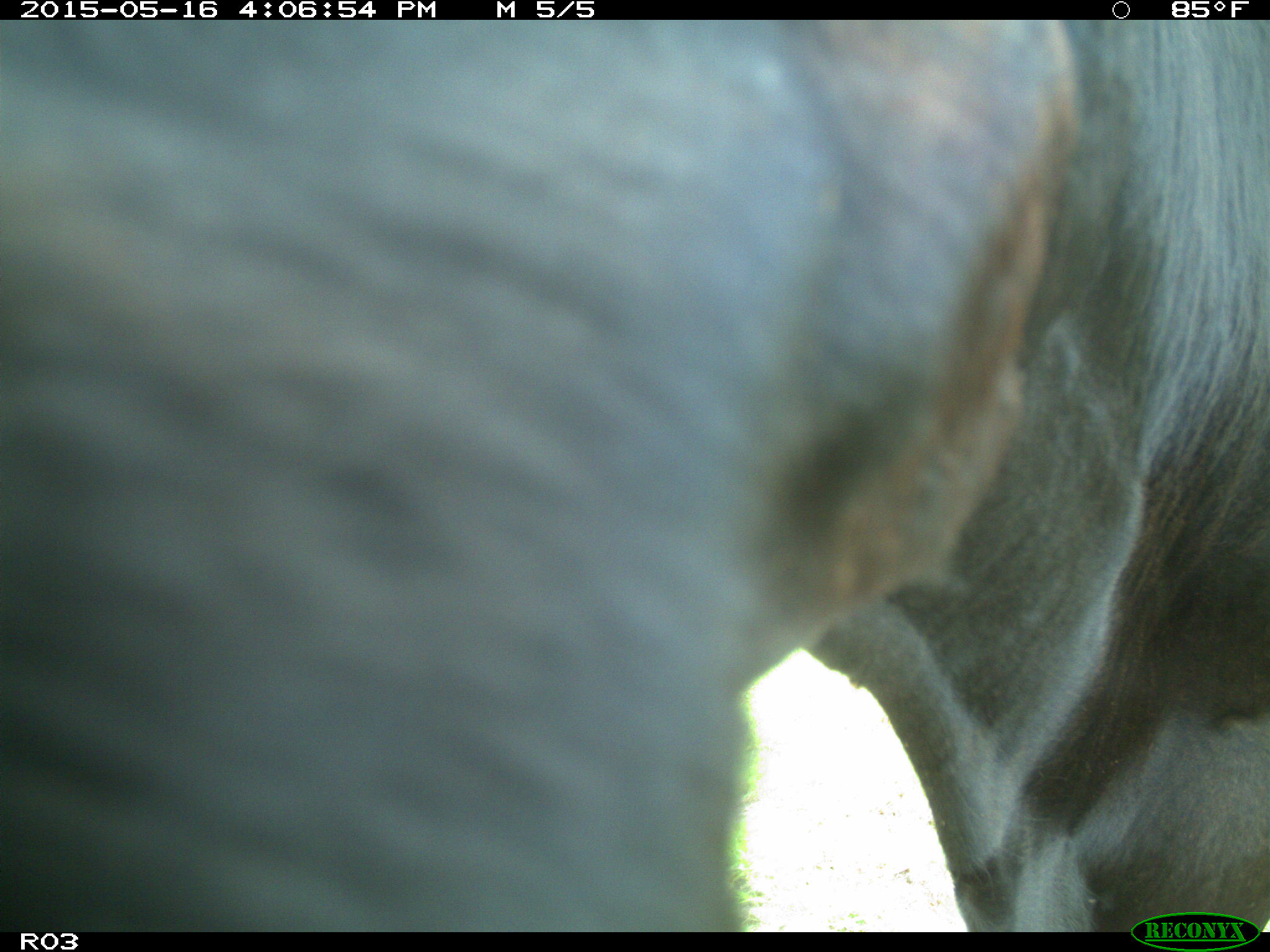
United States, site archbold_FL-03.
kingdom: Animalia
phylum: Chordata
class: Mammalia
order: Artiodactyla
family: Bovidae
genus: Bos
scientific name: Bos taurus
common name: domestic cow